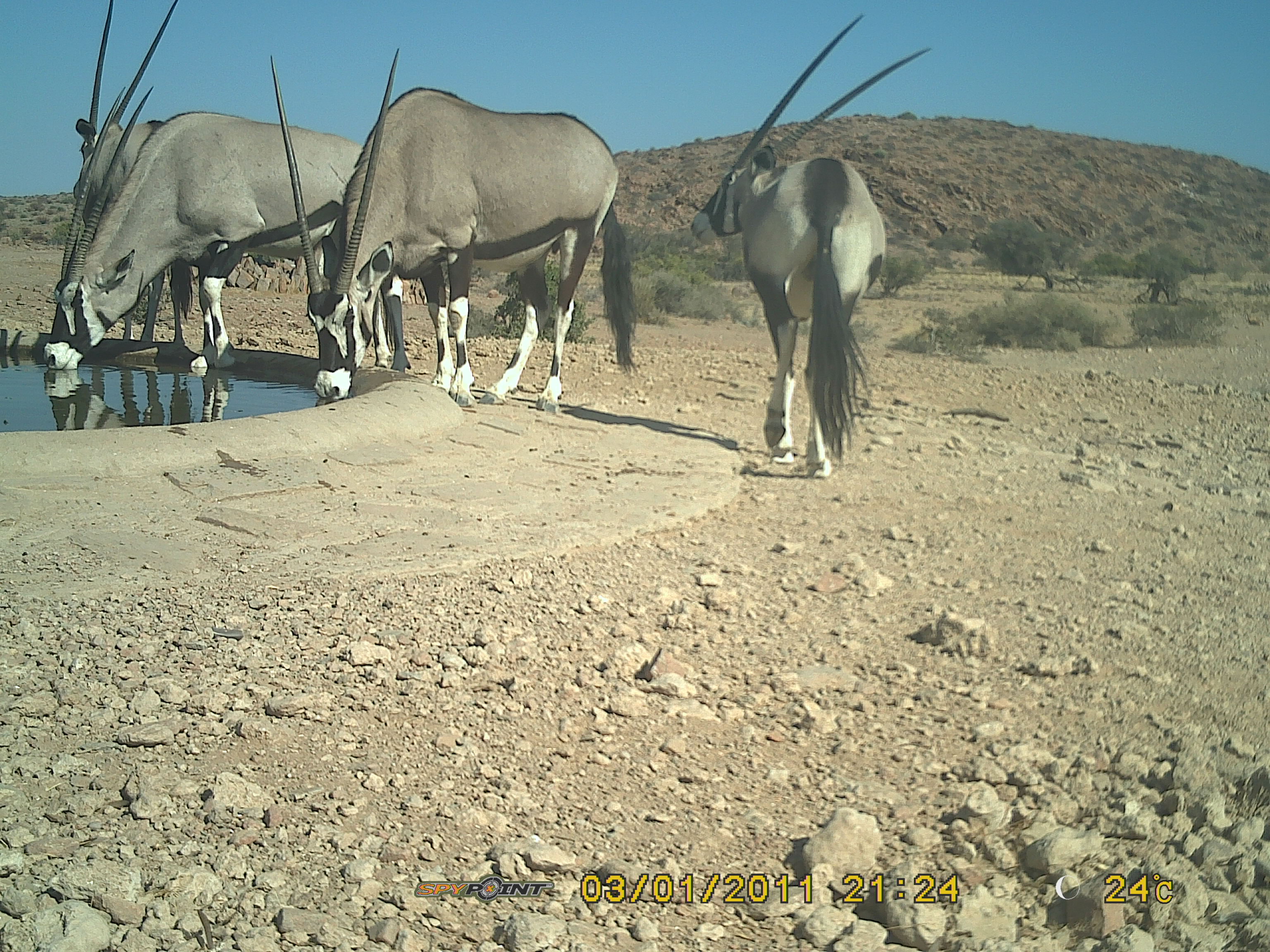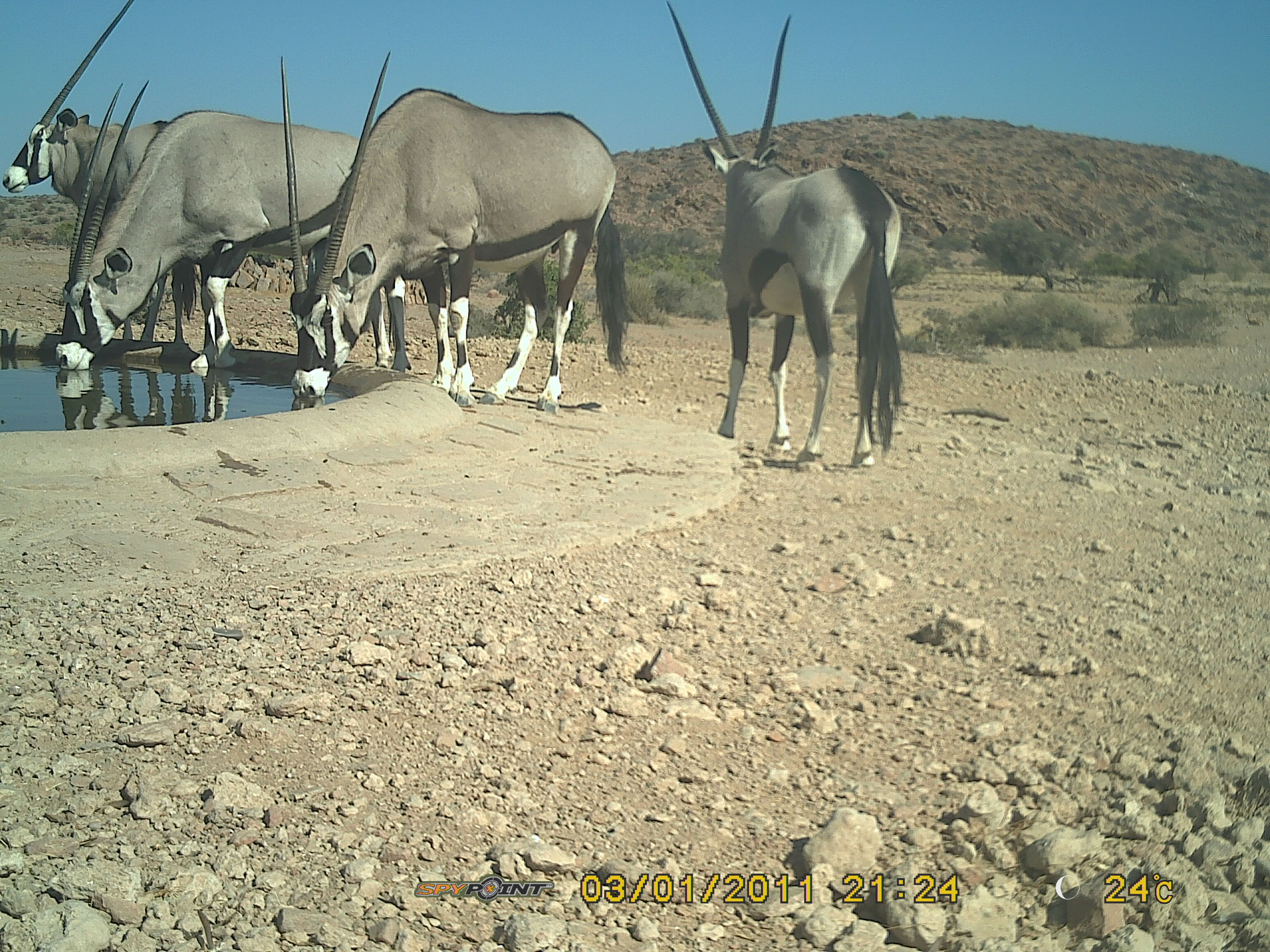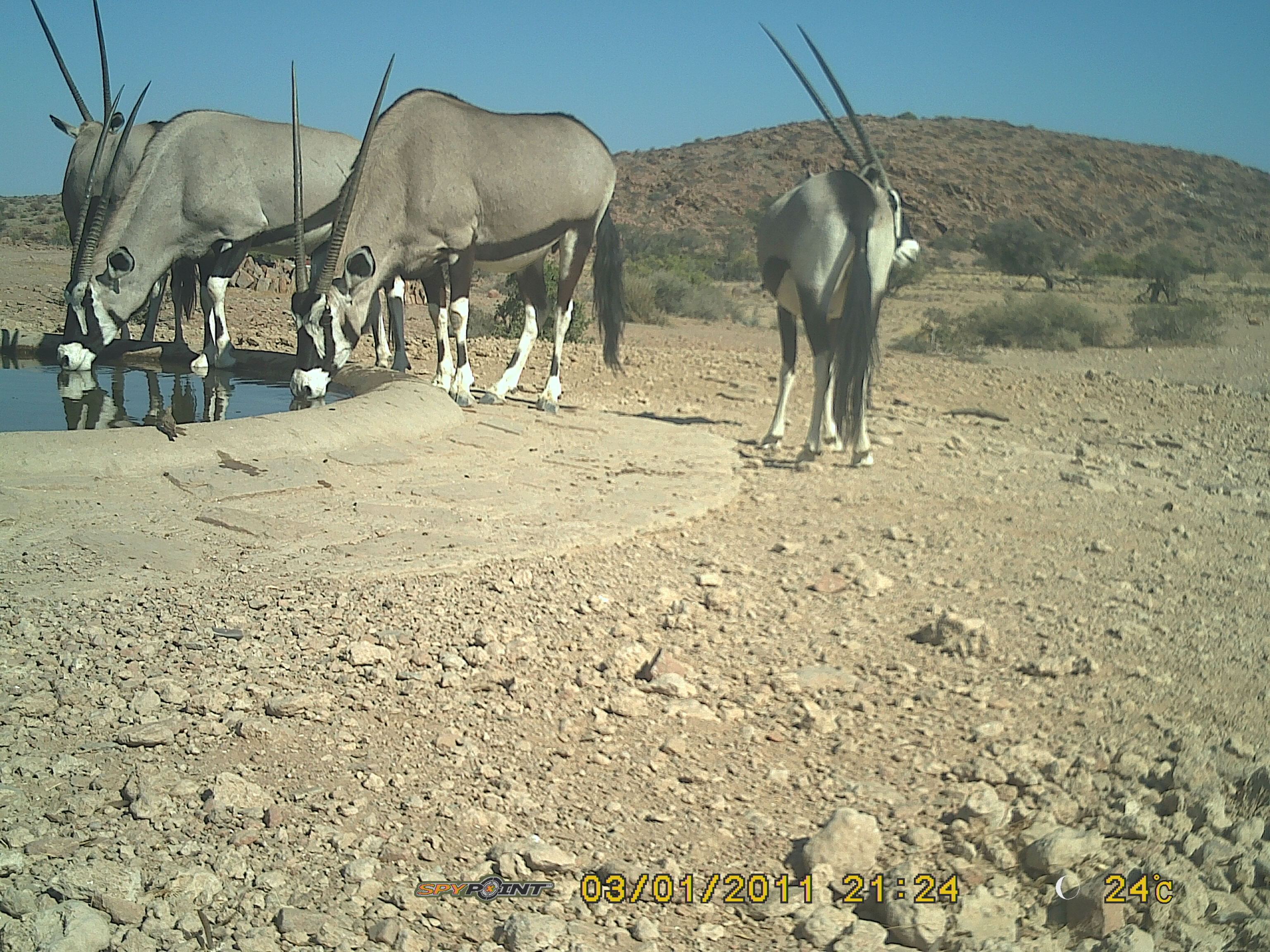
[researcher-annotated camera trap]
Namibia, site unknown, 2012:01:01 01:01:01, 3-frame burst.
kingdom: Animalia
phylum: Chordata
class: Mammalia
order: Artiodactyla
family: Bovidae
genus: Oryx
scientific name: Oryx gazella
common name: gemsbok